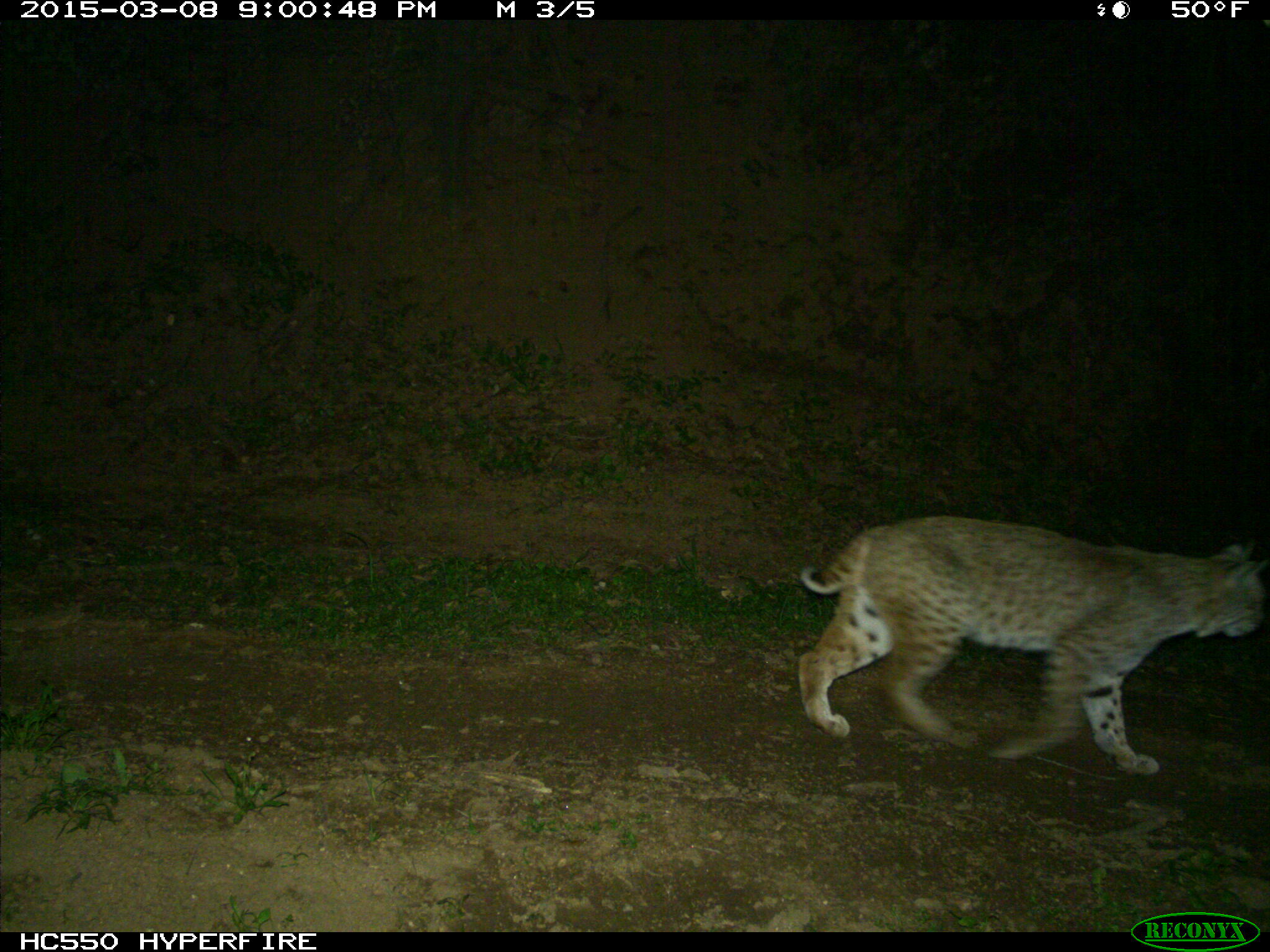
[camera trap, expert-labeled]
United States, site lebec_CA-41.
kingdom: Animalia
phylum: Chordata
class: Mammalia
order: Carnivora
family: Felidae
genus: Lynx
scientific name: Lynx rufus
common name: bobcat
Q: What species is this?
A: Lynx rufus (bobcat).